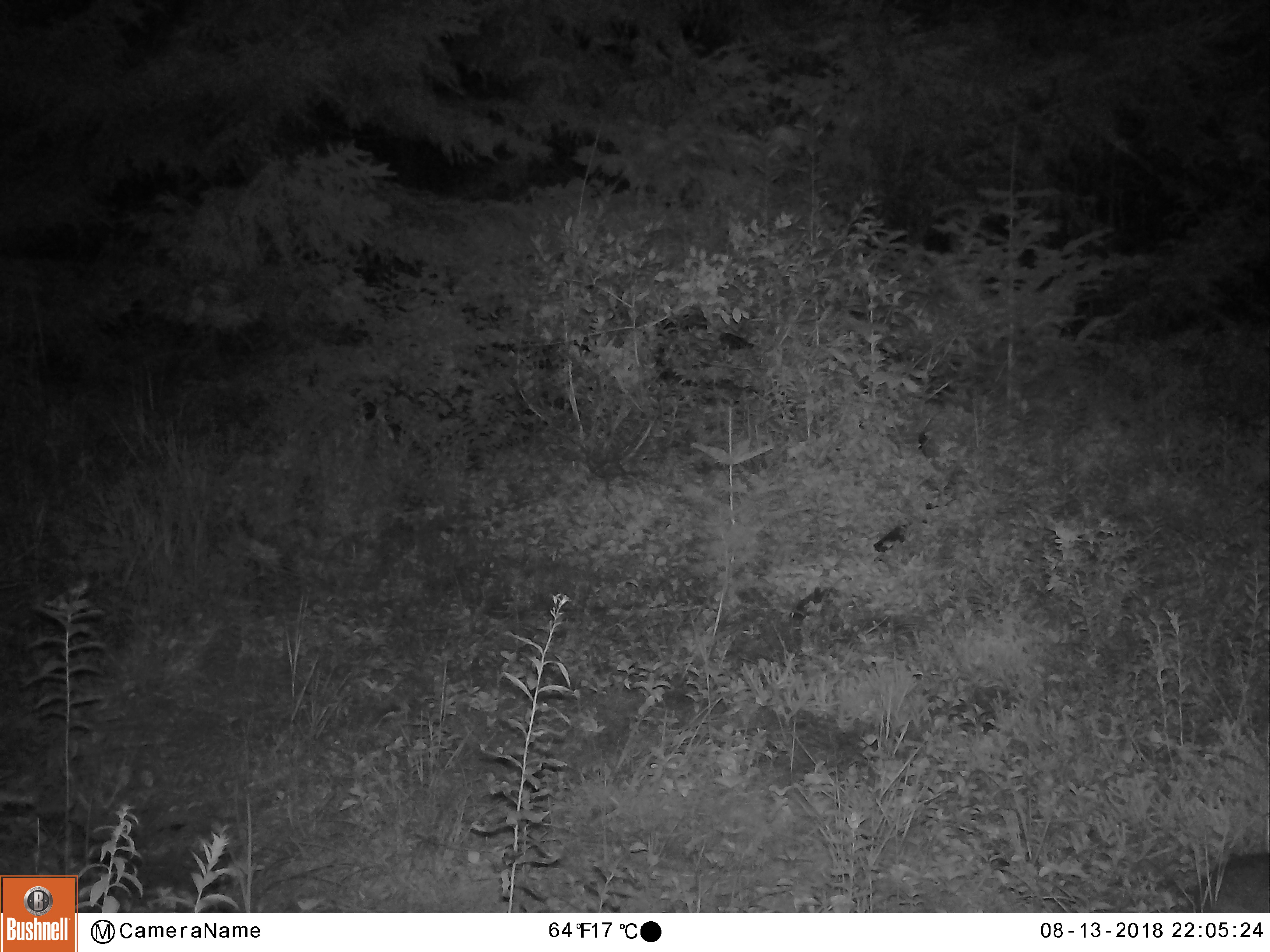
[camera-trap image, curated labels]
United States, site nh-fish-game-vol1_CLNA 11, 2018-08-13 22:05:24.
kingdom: Animalia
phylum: Chordata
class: Mammalia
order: Artiodactyla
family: Cervidae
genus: Alces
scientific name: Alces alces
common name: moose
Moose (Alces alces).